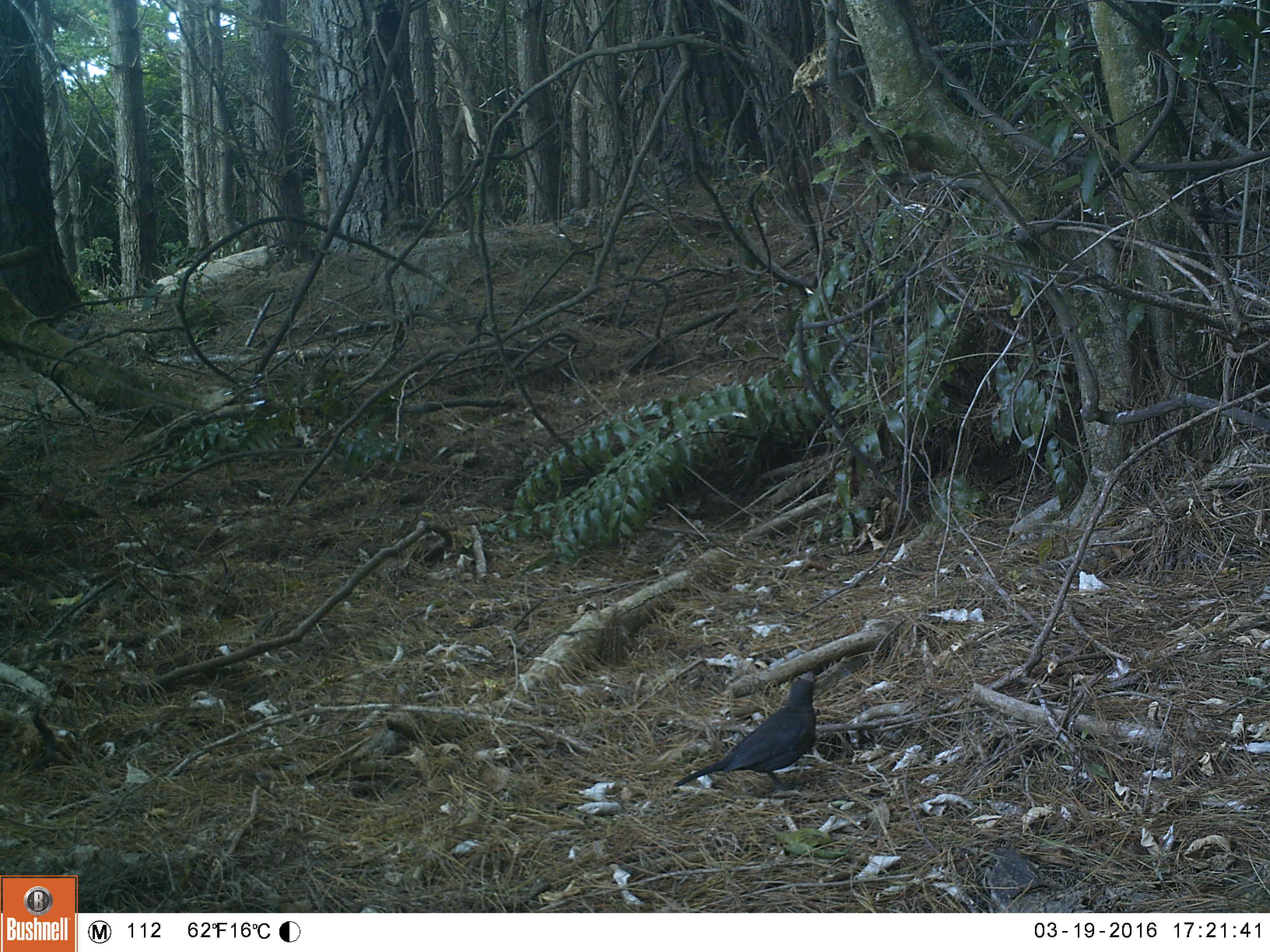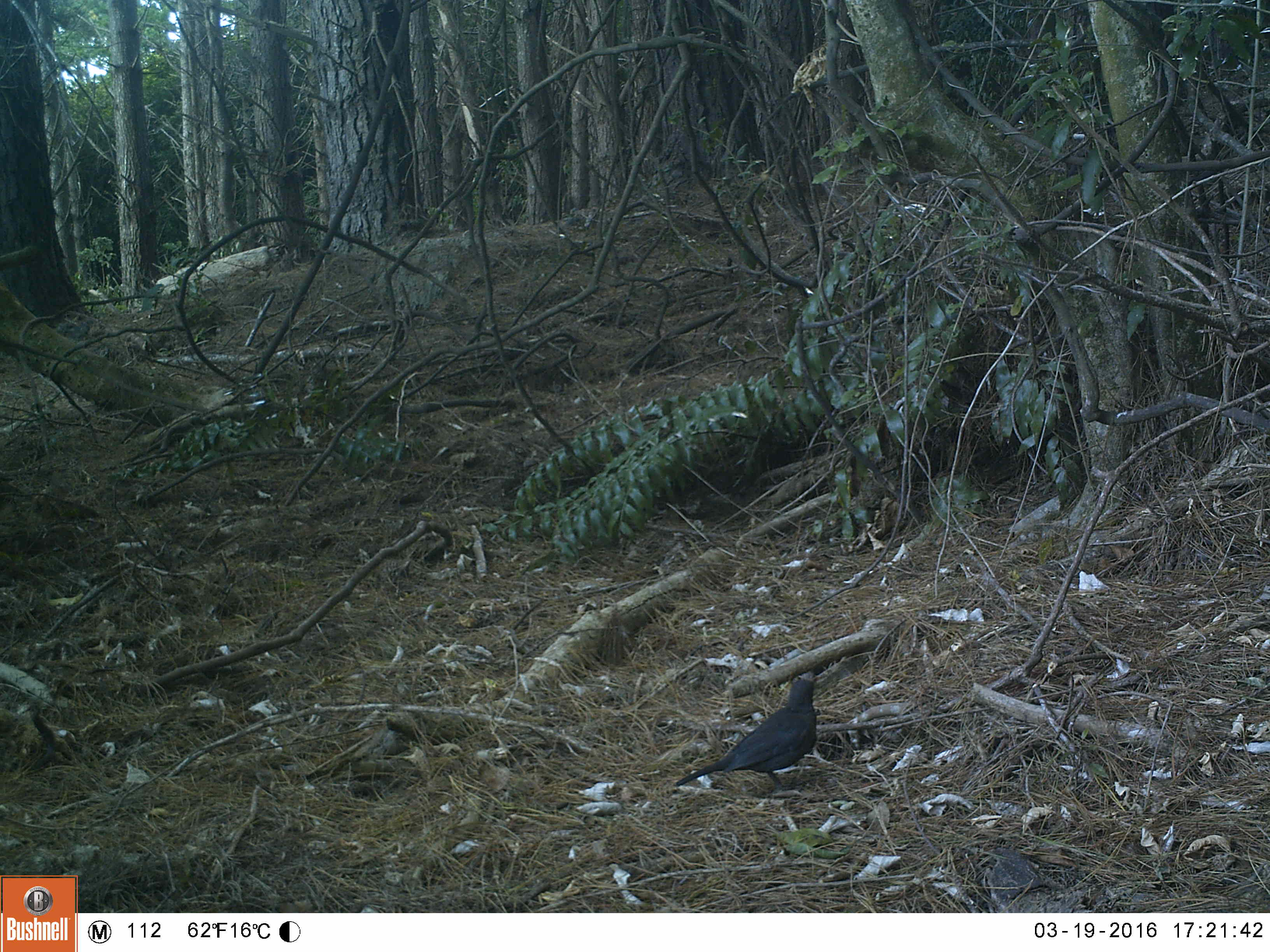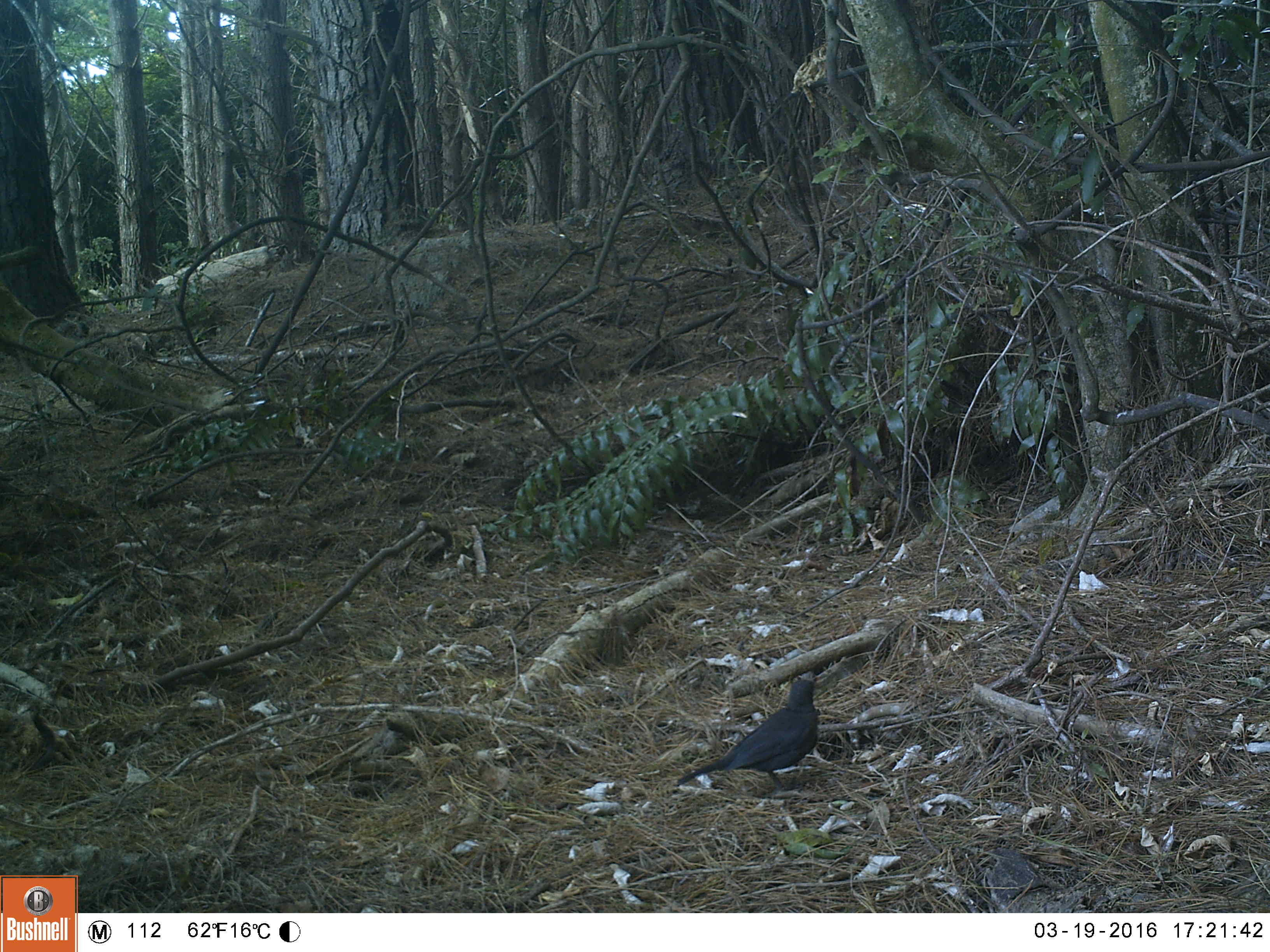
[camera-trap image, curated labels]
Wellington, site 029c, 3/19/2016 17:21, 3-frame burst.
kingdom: Animalia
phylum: Chordata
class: Aves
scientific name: Aves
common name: bird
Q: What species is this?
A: Bird (Aves).